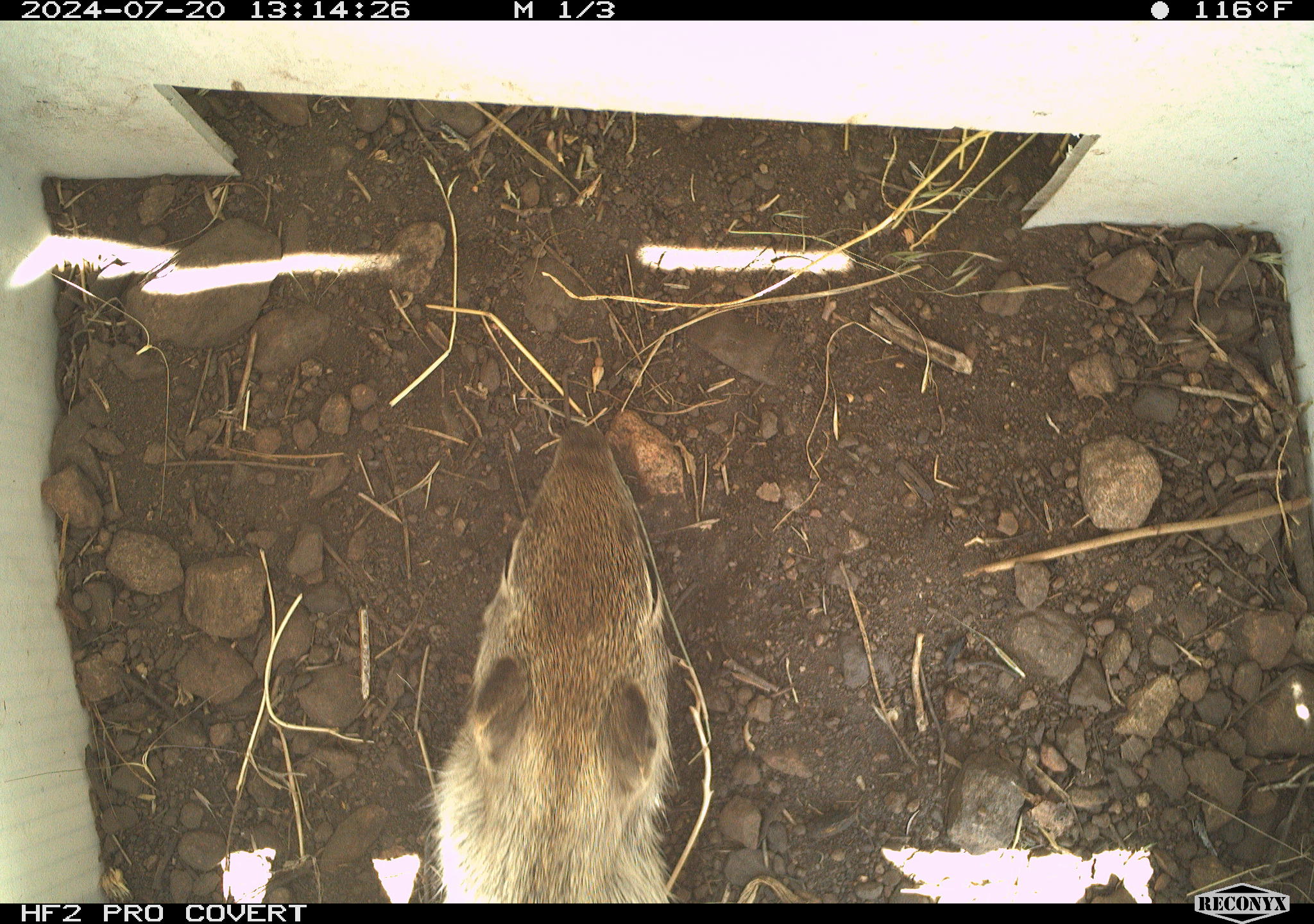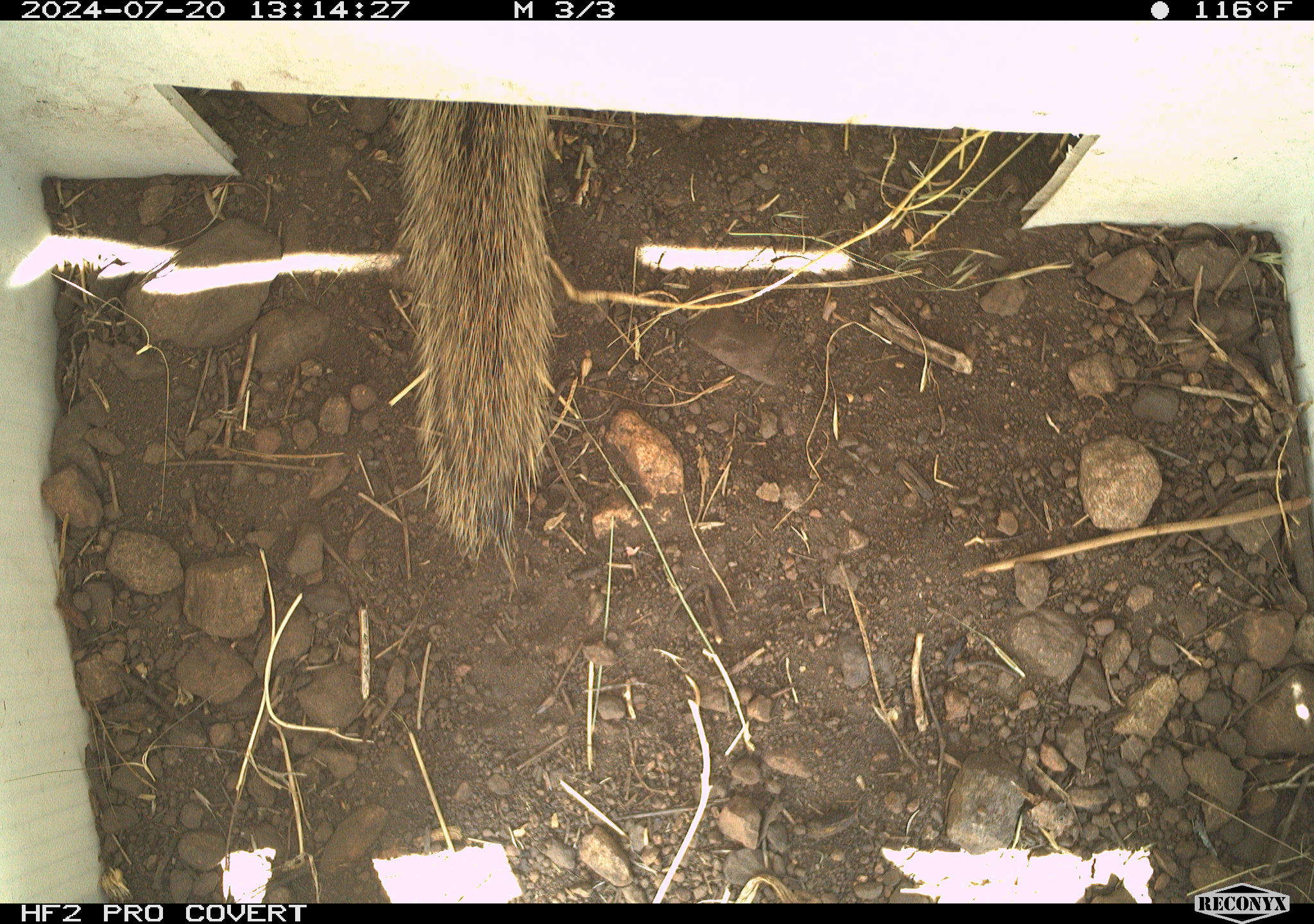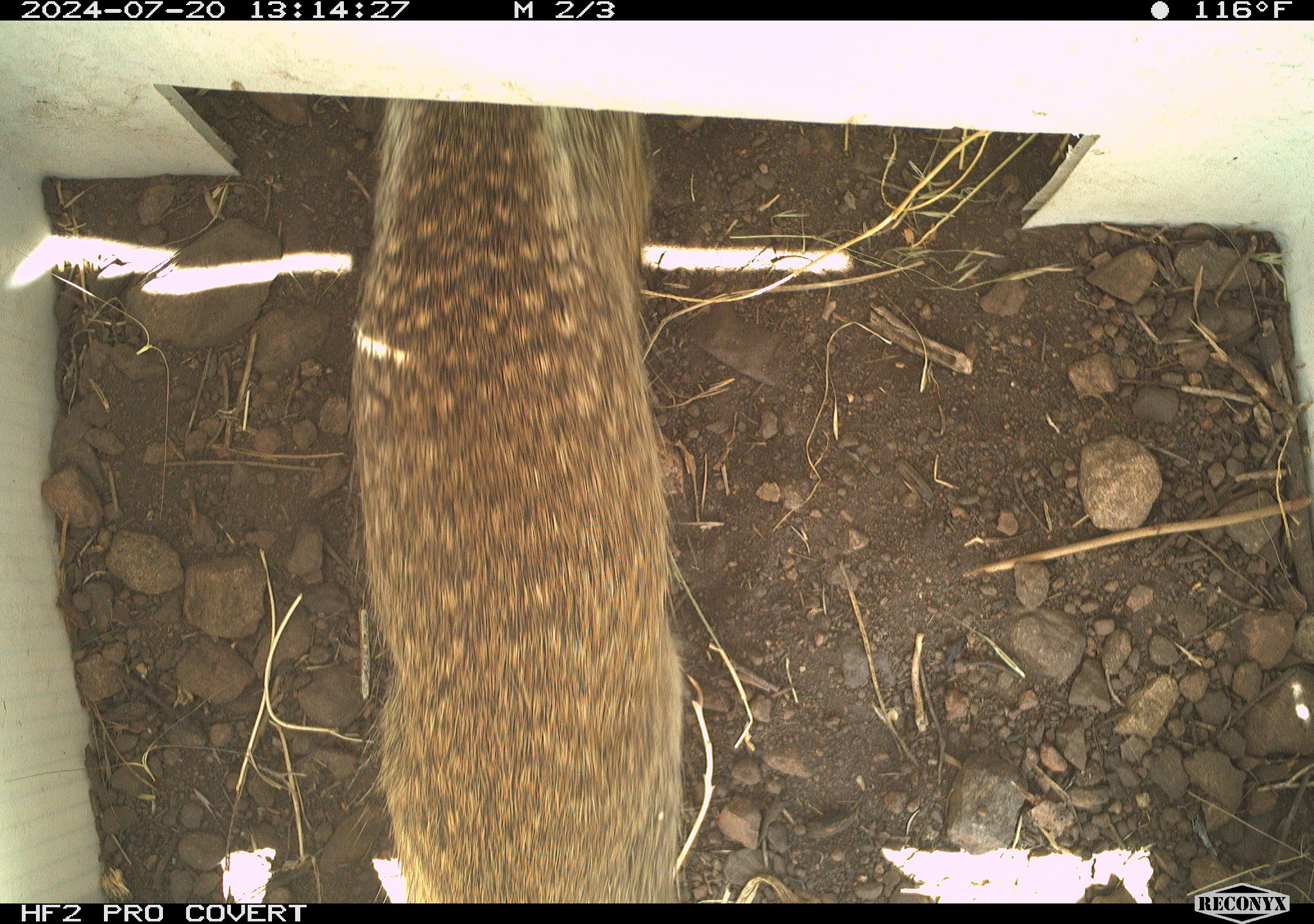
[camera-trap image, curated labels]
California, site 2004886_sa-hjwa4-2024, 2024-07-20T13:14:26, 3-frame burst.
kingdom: Animalia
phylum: Chordata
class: Mammalia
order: Rodentia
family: Sciuridae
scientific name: Sciuridae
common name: squirrels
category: sciuridae family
Sciuridae family (squirrels) (Sciuridae).